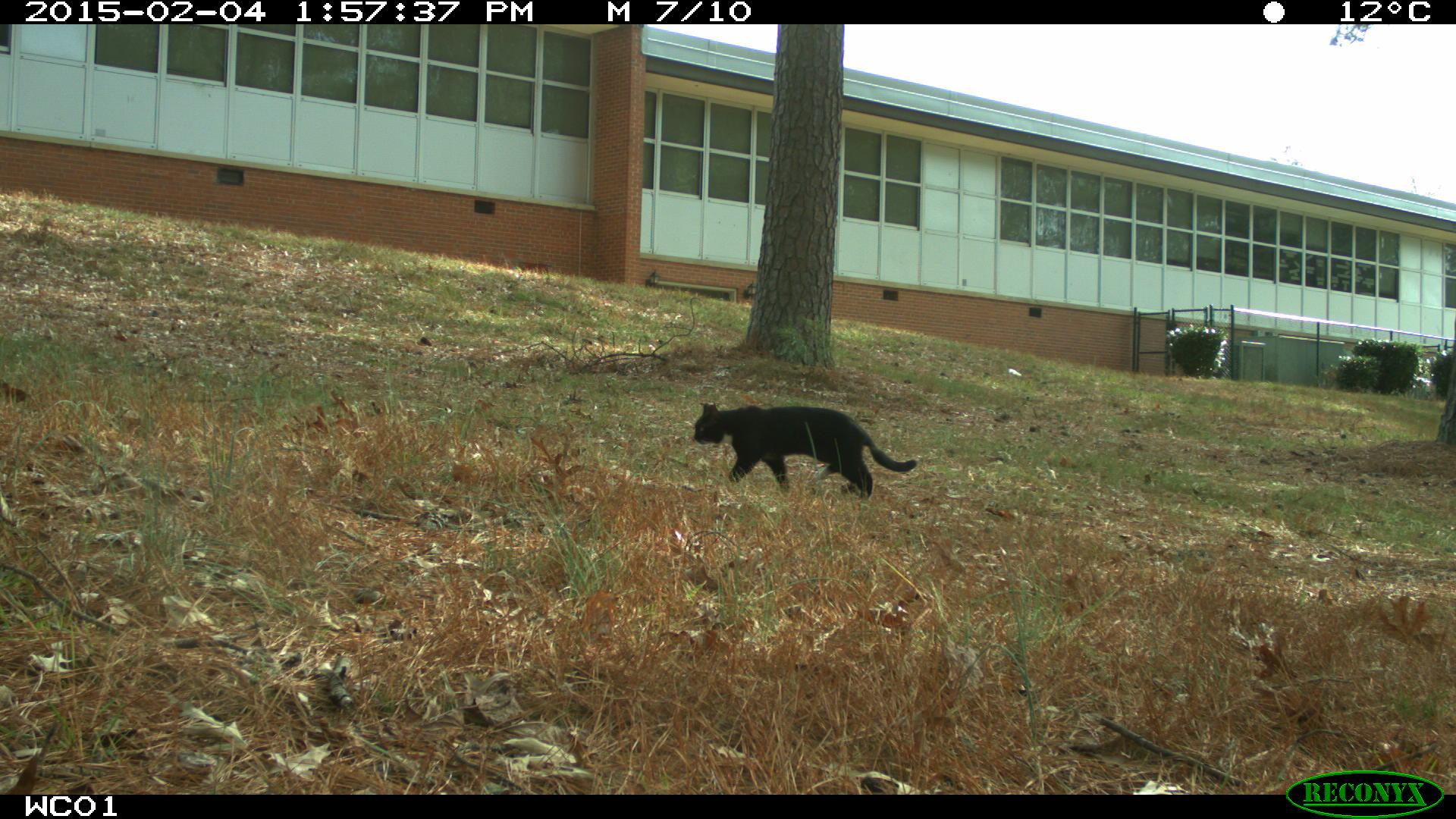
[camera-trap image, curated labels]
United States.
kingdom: Animalia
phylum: Chordata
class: Mammalia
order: Carnivora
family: Felidae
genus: Felis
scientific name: Felis catus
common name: domestic cat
Domestic Cat (Felis catus).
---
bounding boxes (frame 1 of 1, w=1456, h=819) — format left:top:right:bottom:
Domestic Cat: 679:392:925:511